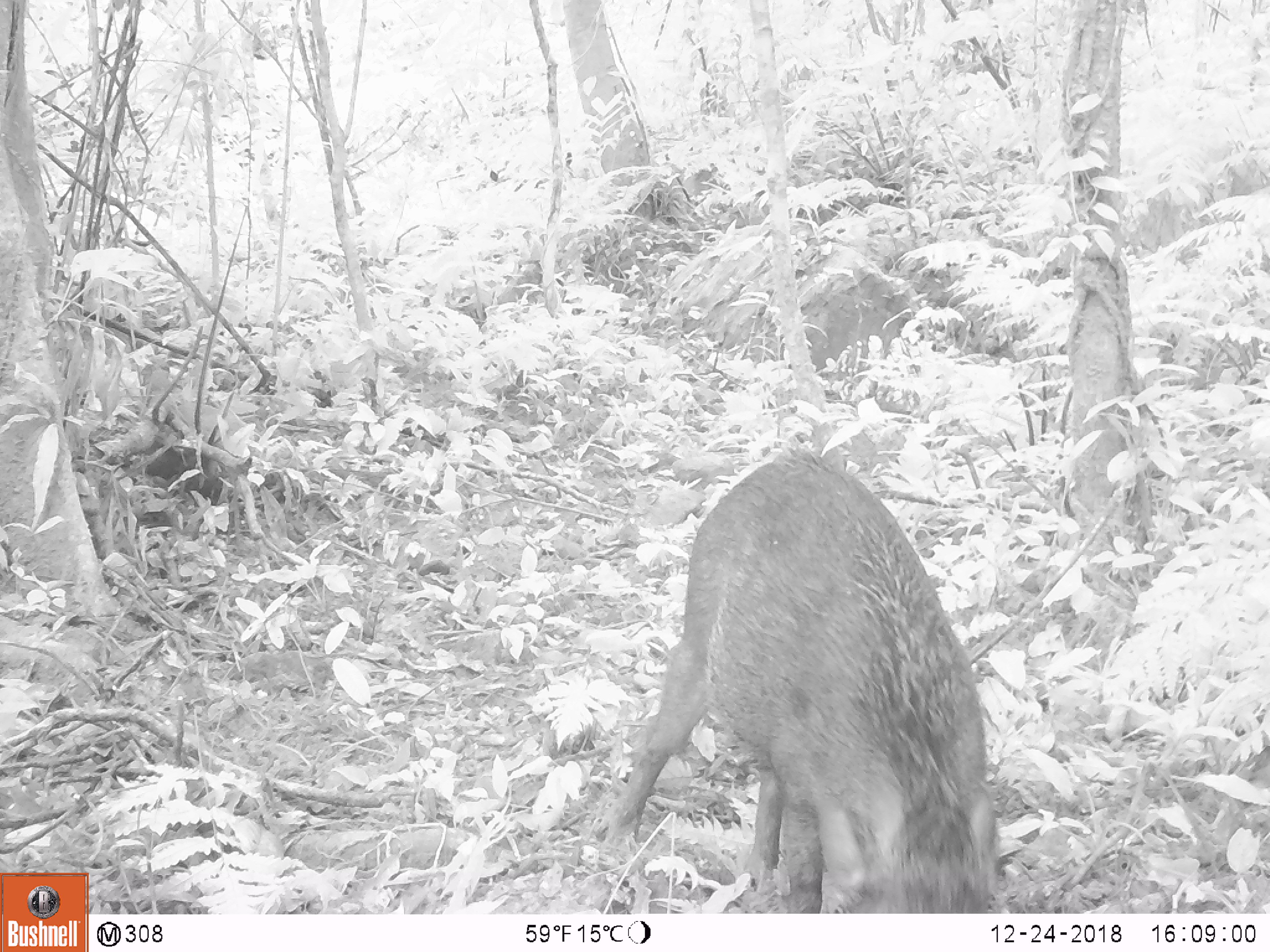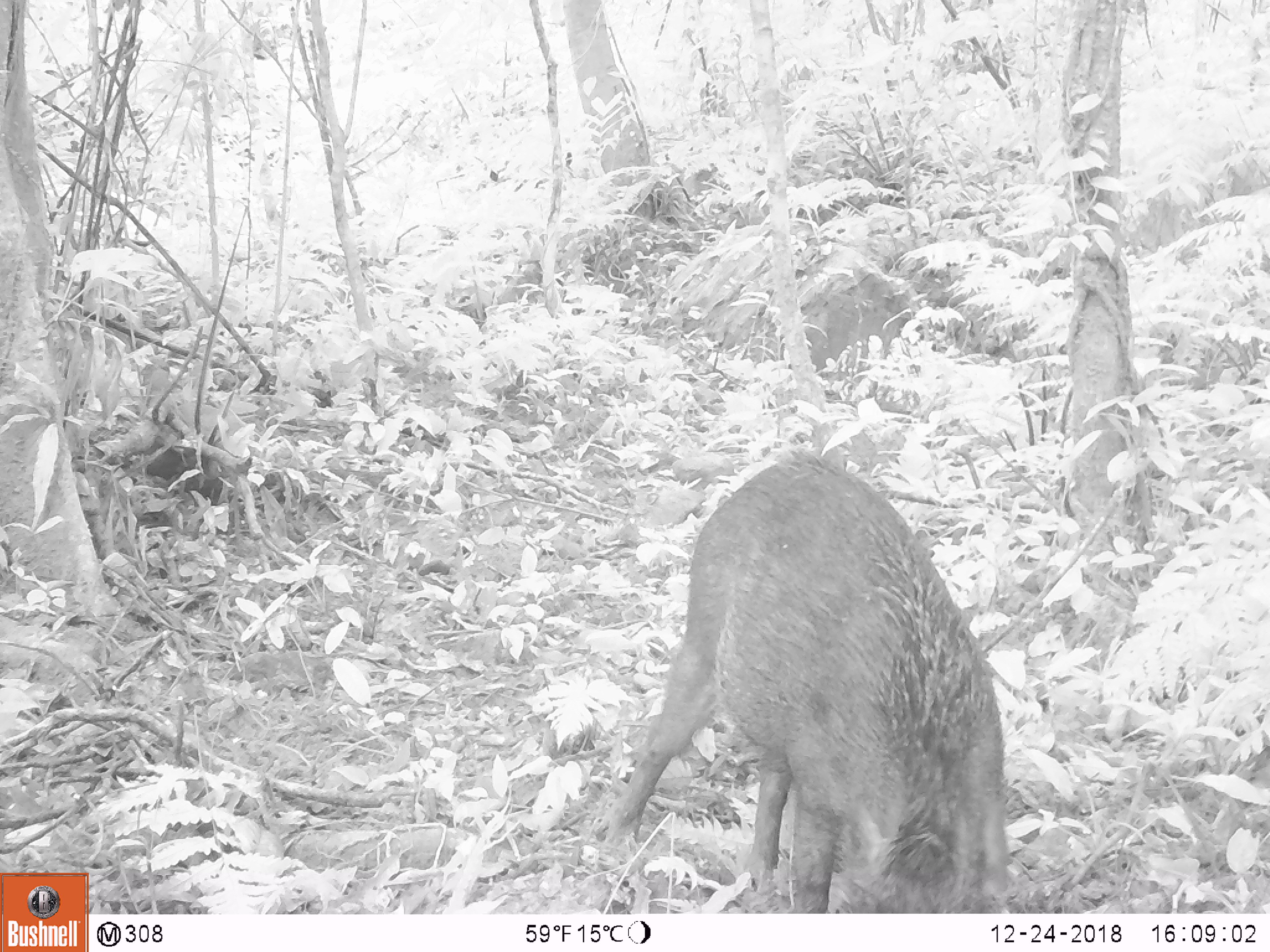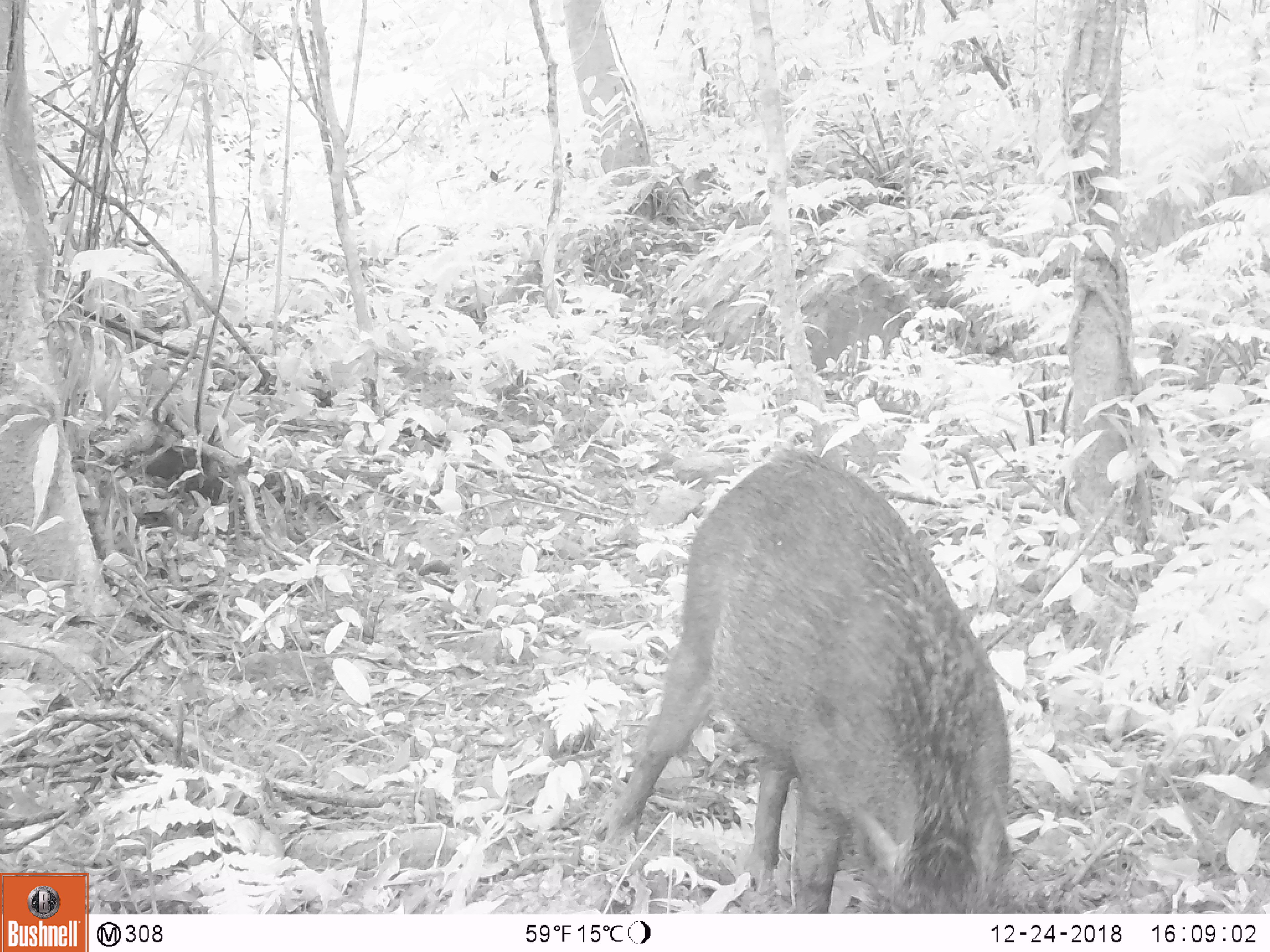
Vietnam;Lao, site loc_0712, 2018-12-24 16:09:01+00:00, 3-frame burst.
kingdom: Animalia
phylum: Chordata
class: Mammalia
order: Artiodactyla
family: Suidae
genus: Sus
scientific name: Sus scrofa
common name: eurasian wild pig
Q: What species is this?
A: Eurasian wild pig (Sus scrofa).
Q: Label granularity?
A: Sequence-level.